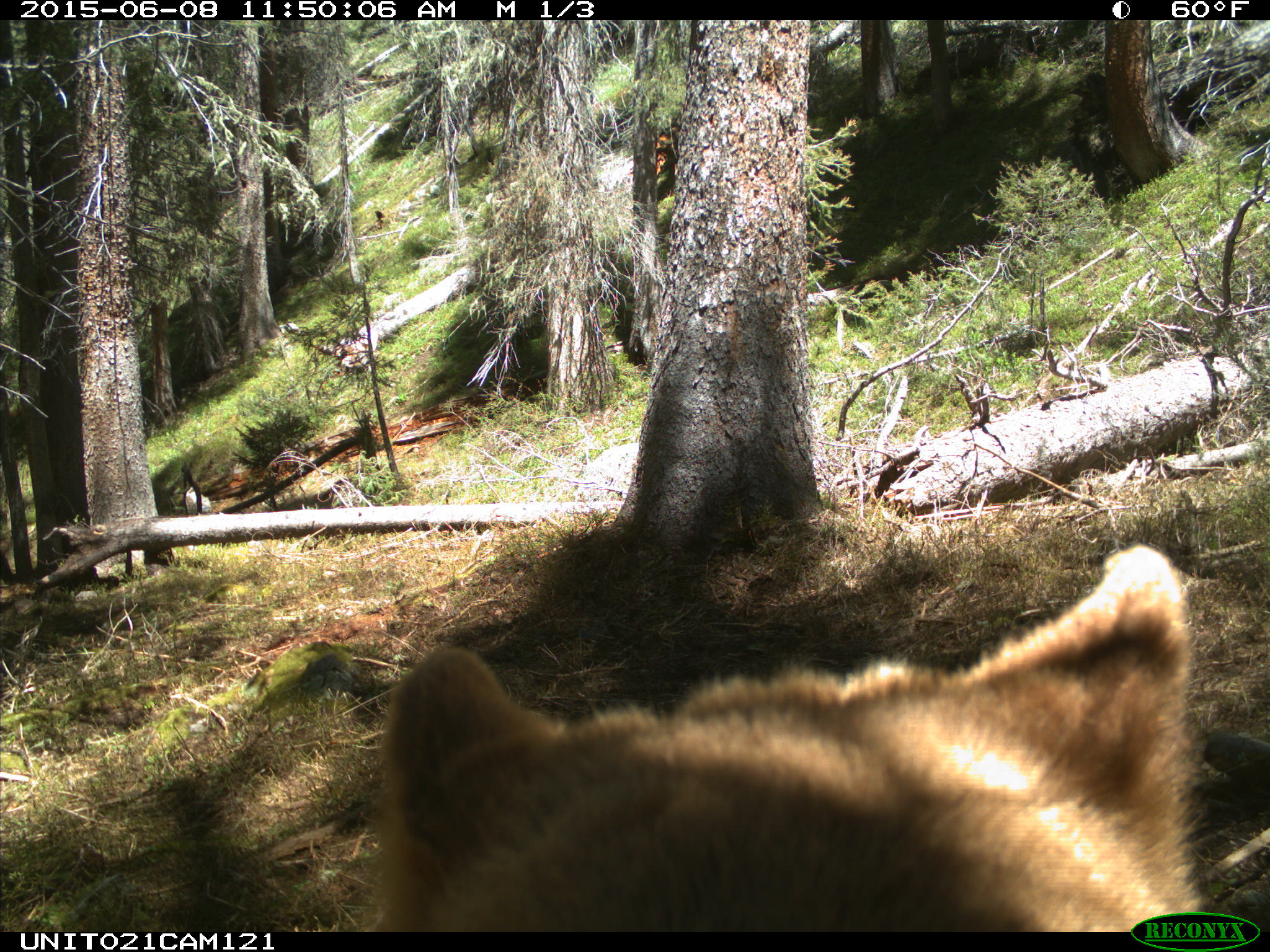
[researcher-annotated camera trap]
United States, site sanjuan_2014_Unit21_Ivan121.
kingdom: Animalia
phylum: Chordata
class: Mammalia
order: Carnivora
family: Ursidae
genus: Ursus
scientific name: Ursus americanus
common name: american black bear